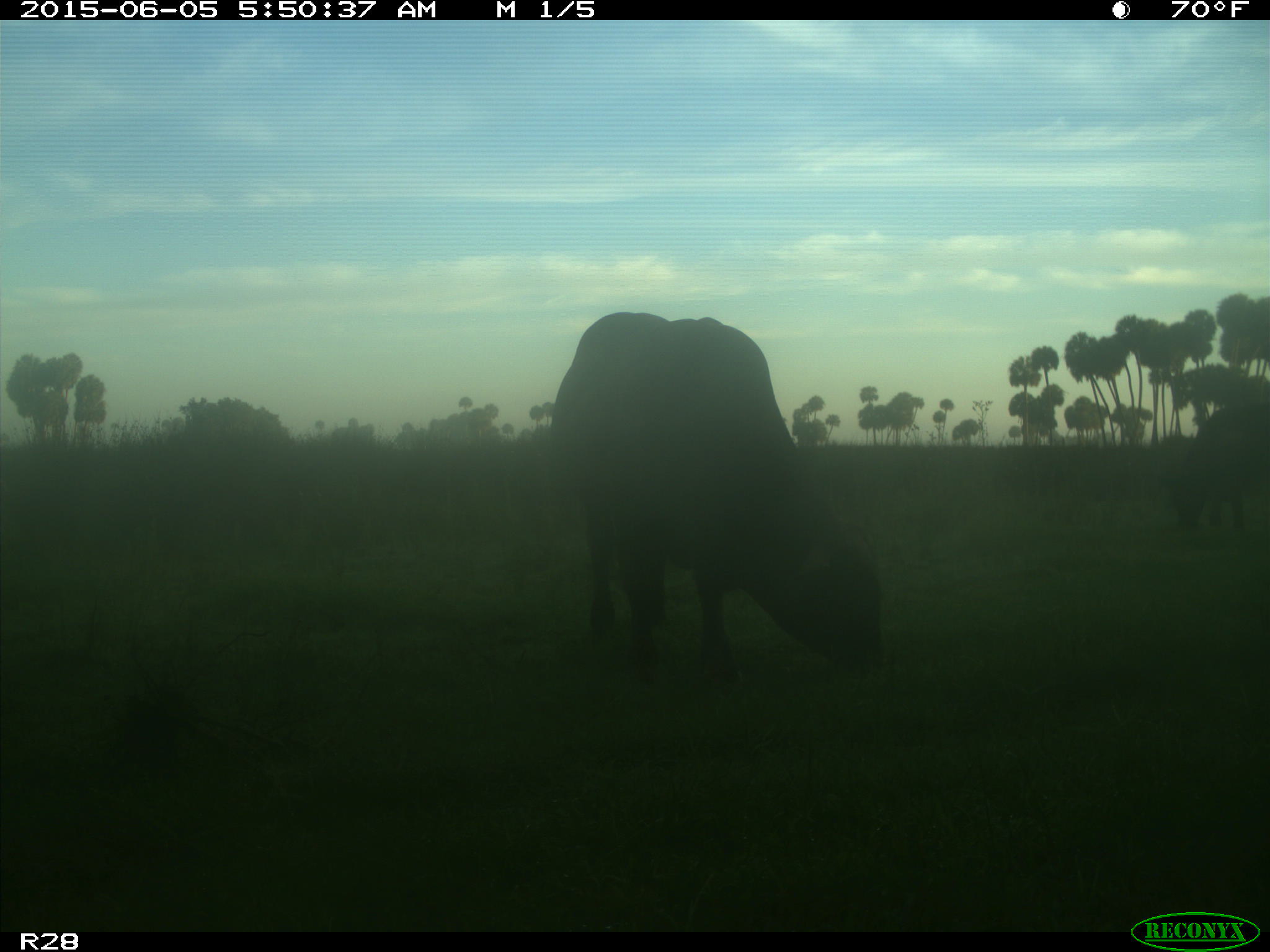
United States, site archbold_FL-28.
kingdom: Animalia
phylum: Chordata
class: Mammalia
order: Artiodactyla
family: Bovidae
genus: Bos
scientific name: Bos taurus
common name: domestic cow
Bos taurus (domestic cow).